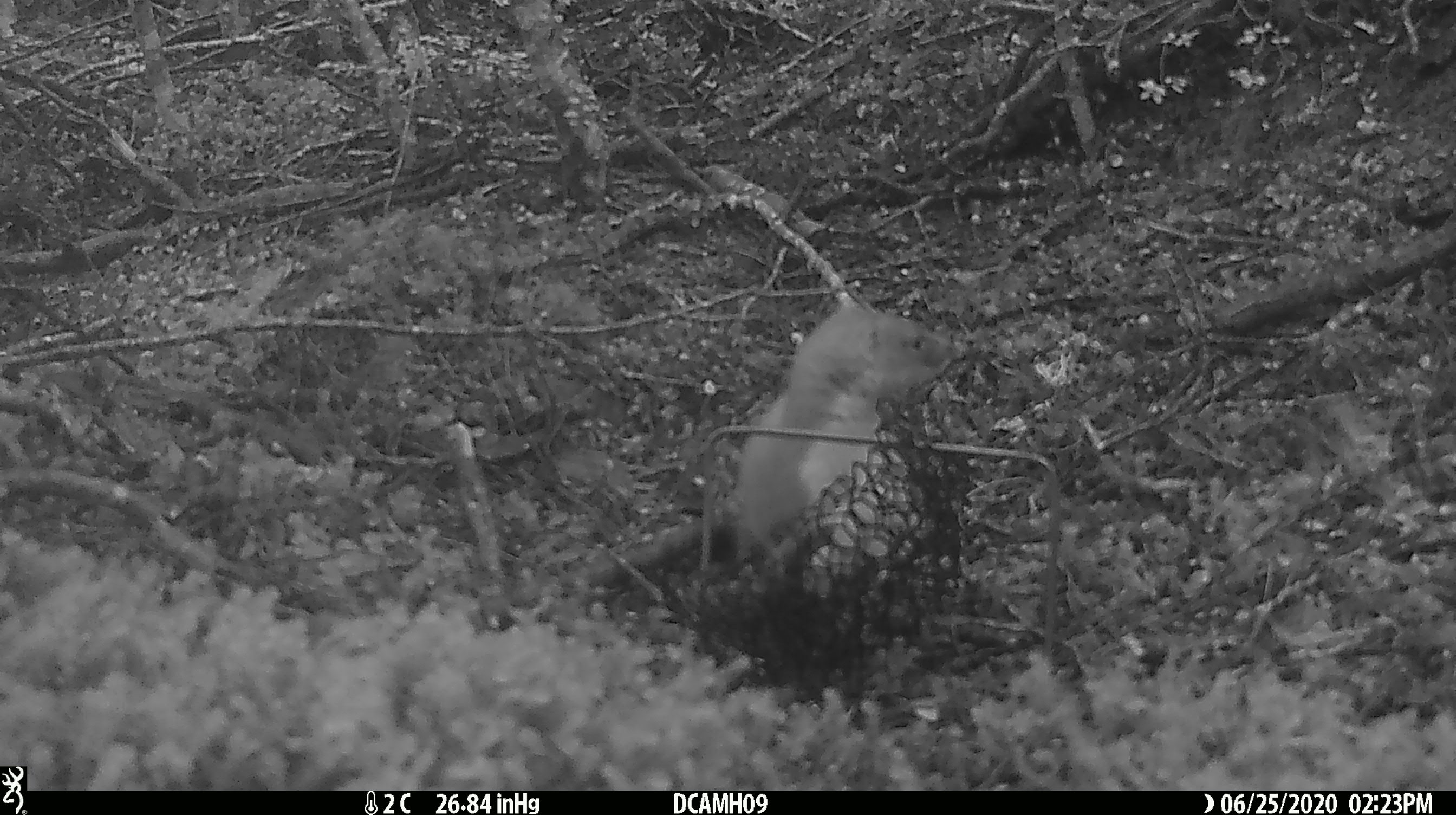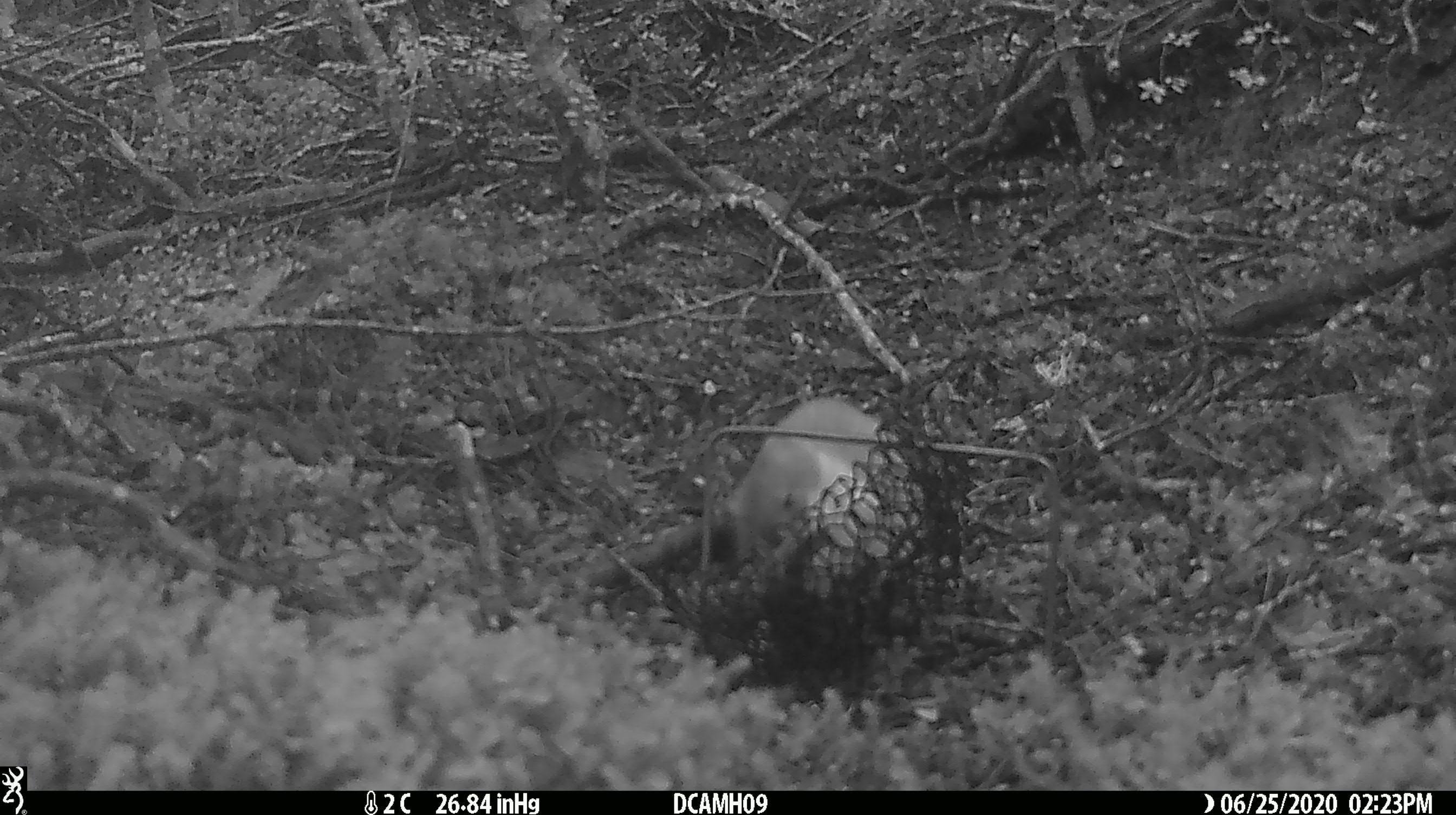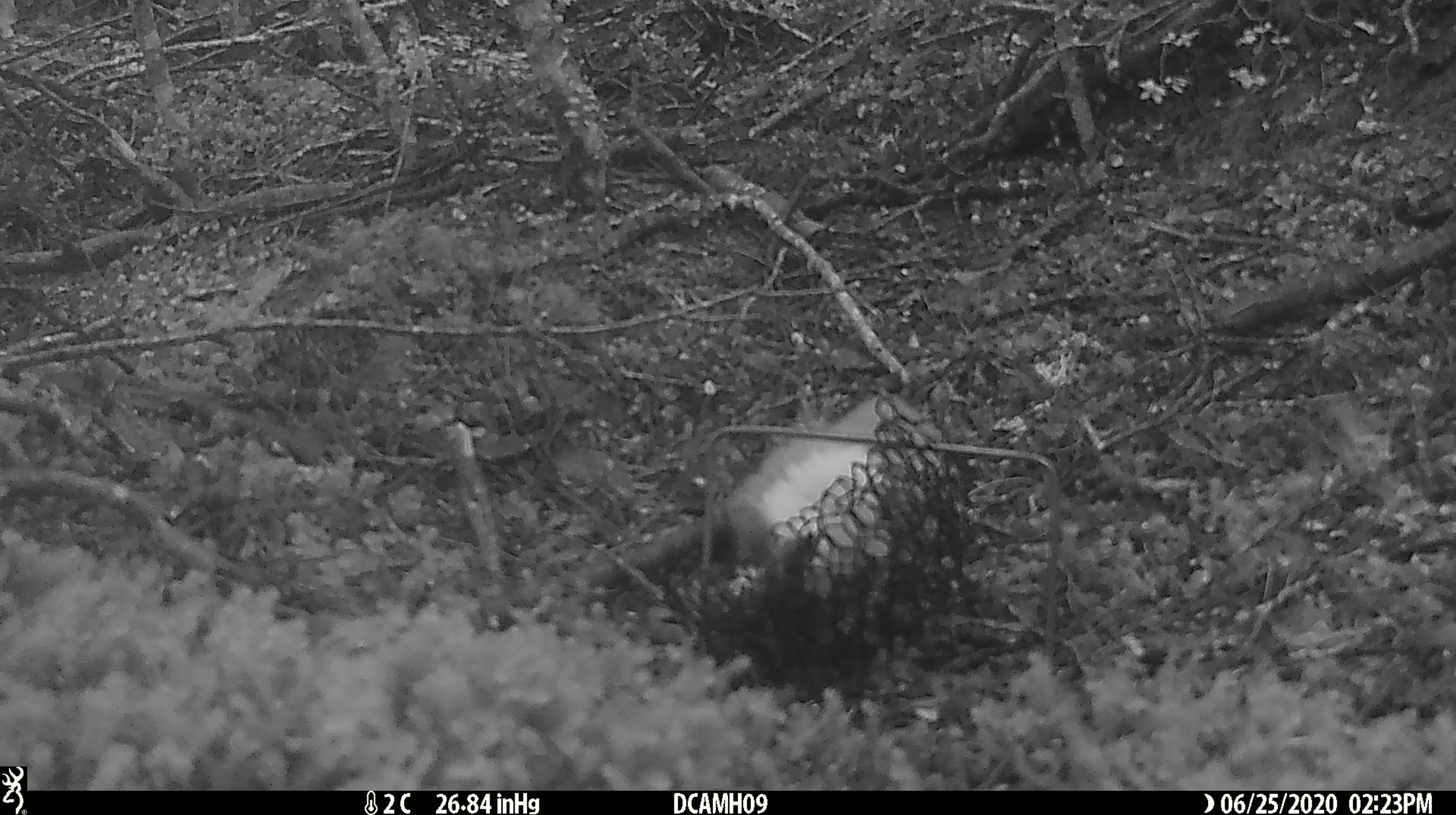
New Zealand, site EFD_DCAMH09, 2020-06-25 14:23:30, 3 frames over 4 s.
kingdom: Animalia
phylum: Chordata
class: Mammalia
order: Carnivora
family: Mustelidae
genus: Mustela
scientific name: Mustela erminea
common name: stoat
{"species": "stoat (Mustela erminea)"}